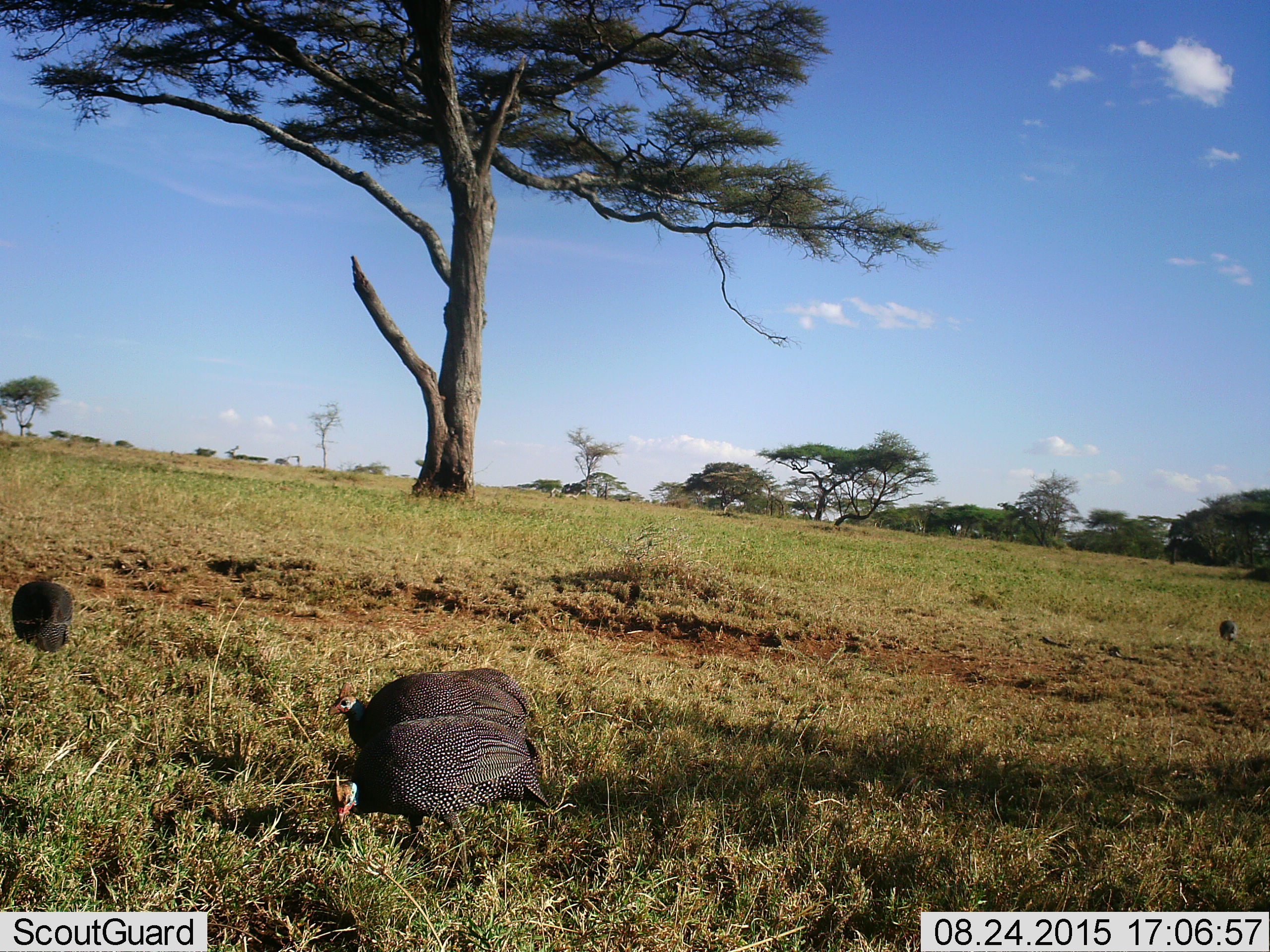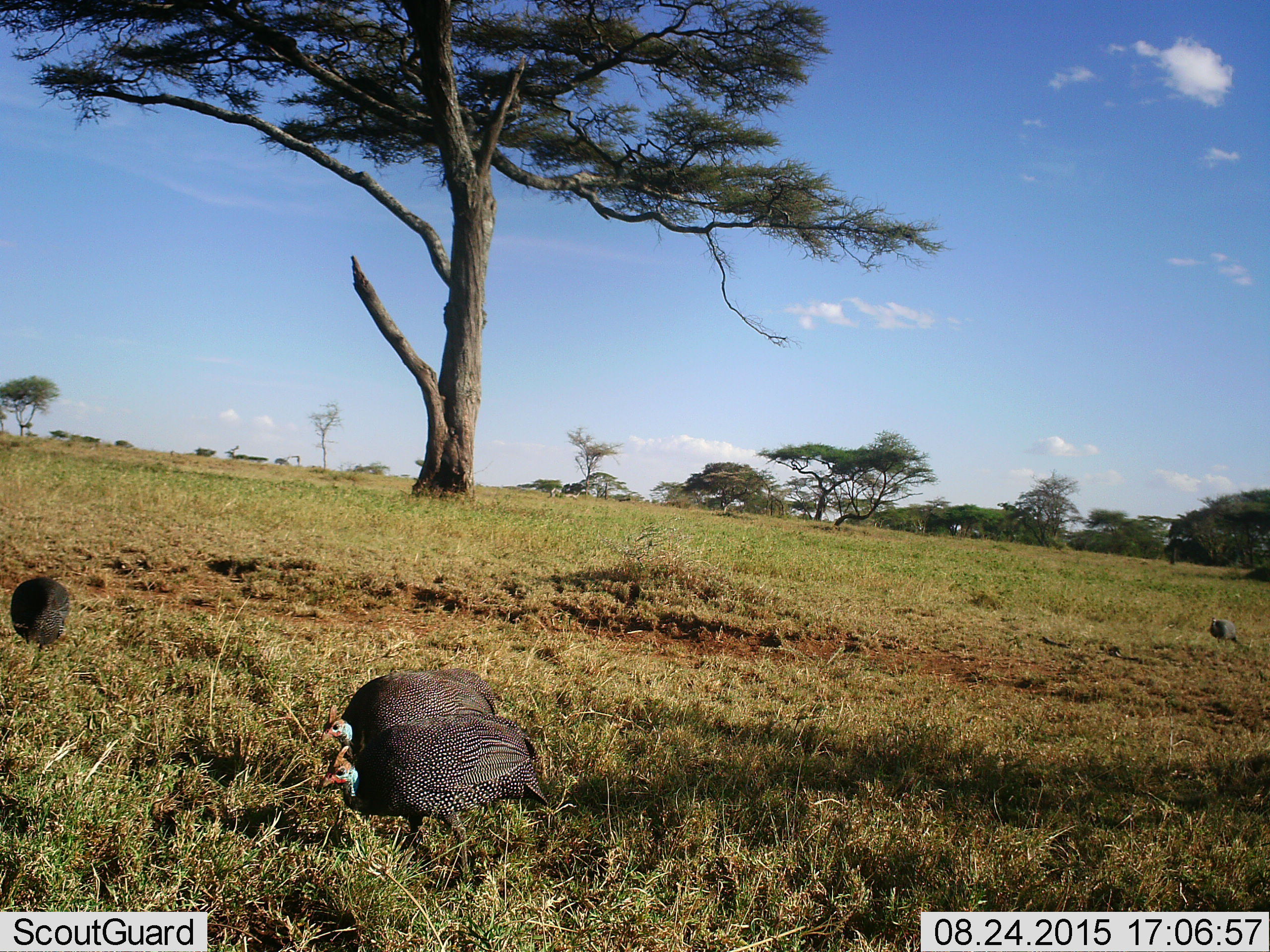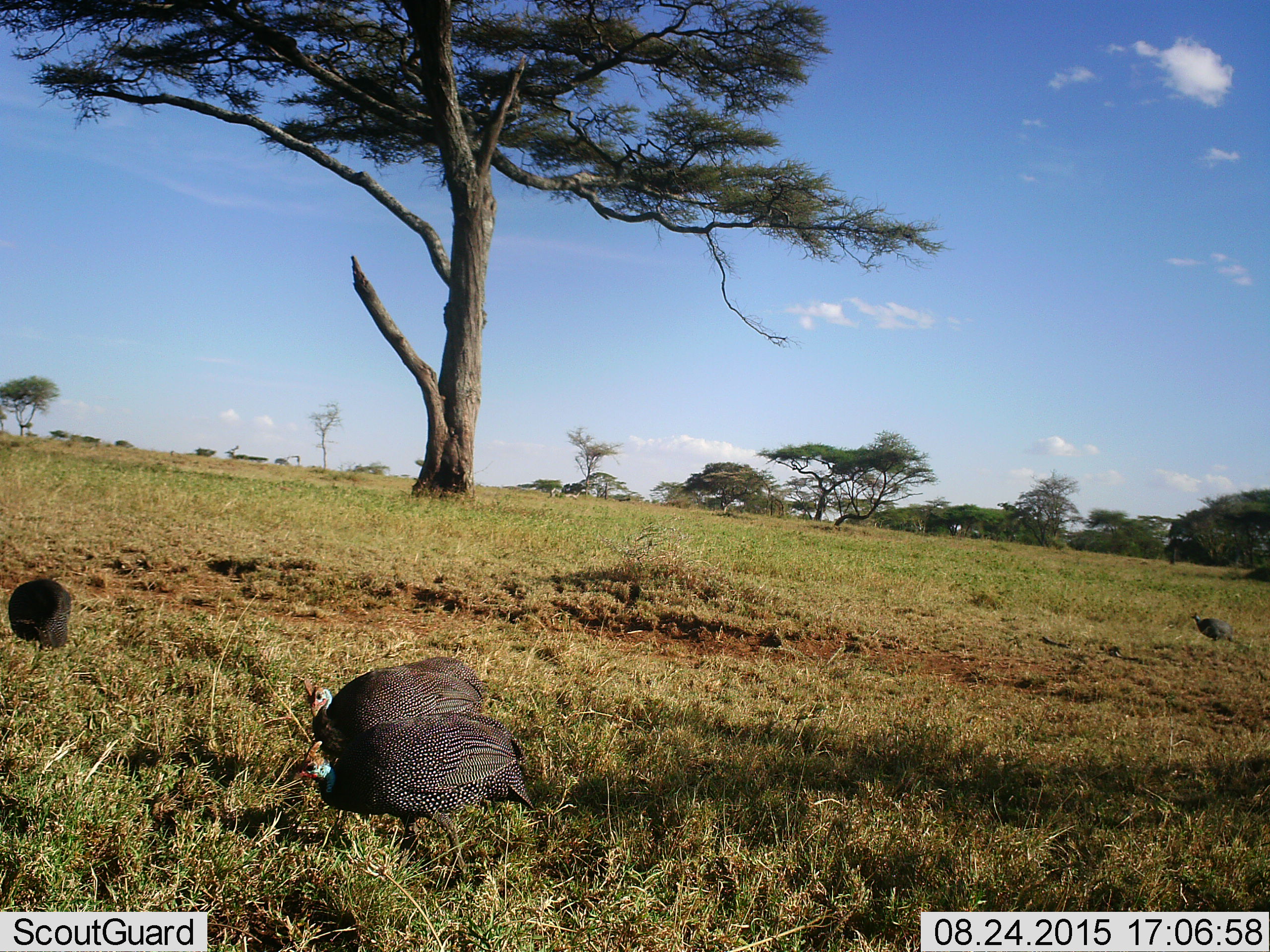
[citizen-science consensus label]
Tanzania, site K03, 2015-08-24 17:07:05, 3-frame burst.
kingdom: Animalia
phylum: Chordata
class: Aves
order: Galliformes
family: Numididae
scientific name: Numididae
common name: guinea fowl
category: guineafowl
Guineafowl (guinea fowl) (Numididae), count 4. Behavior (volunteer vote fractions): standing 29%, resting 0%, moving 14%, interacting 0%. Young present (vote fraction): 0%. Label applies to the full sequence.